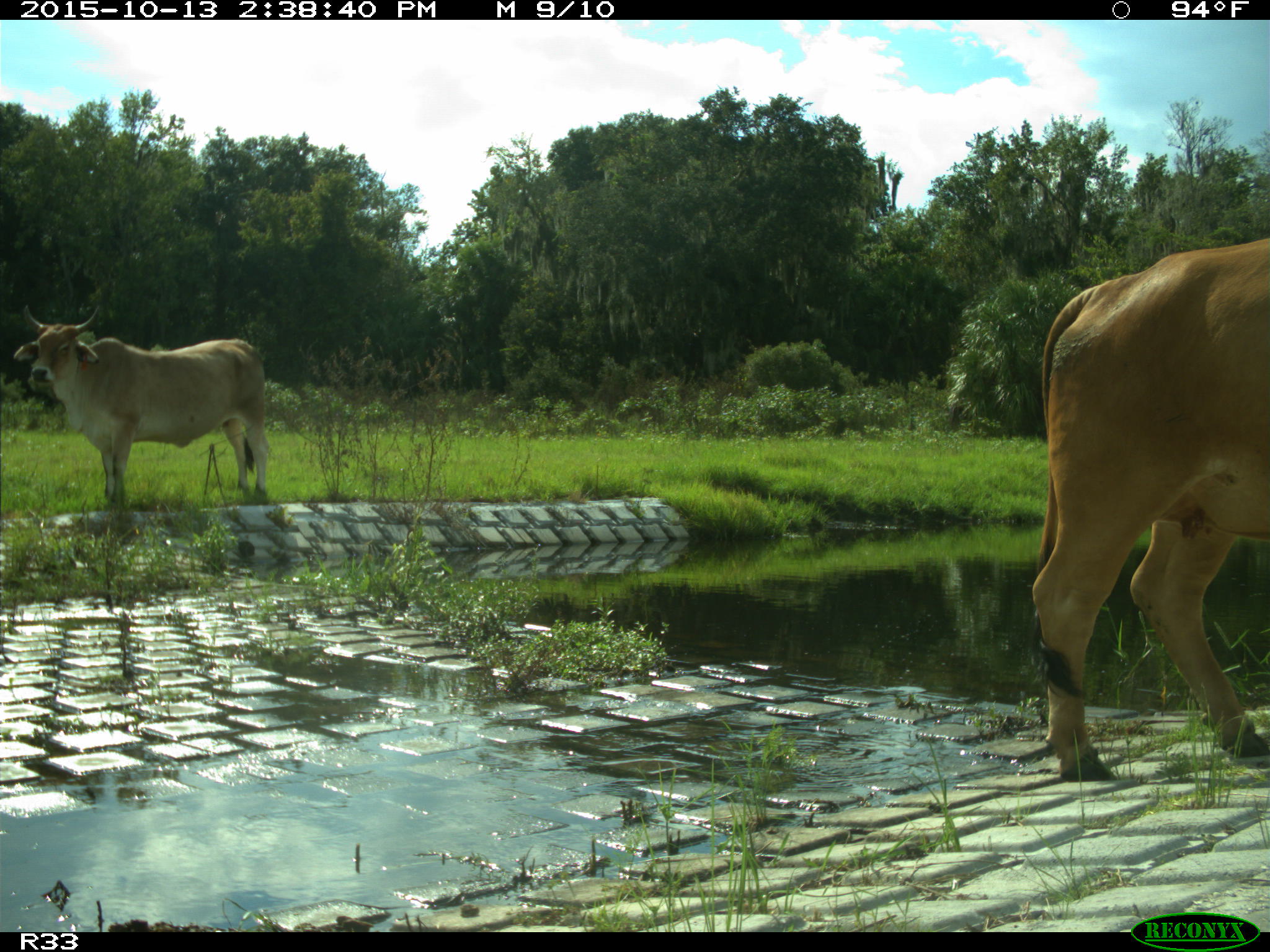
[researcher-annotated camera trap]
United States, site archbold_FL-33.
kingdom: Animalia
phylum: Chordata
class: Mammalia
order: Artiodactyla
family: Bovidae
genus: Bos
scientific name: Bos taurus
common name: domestic cow